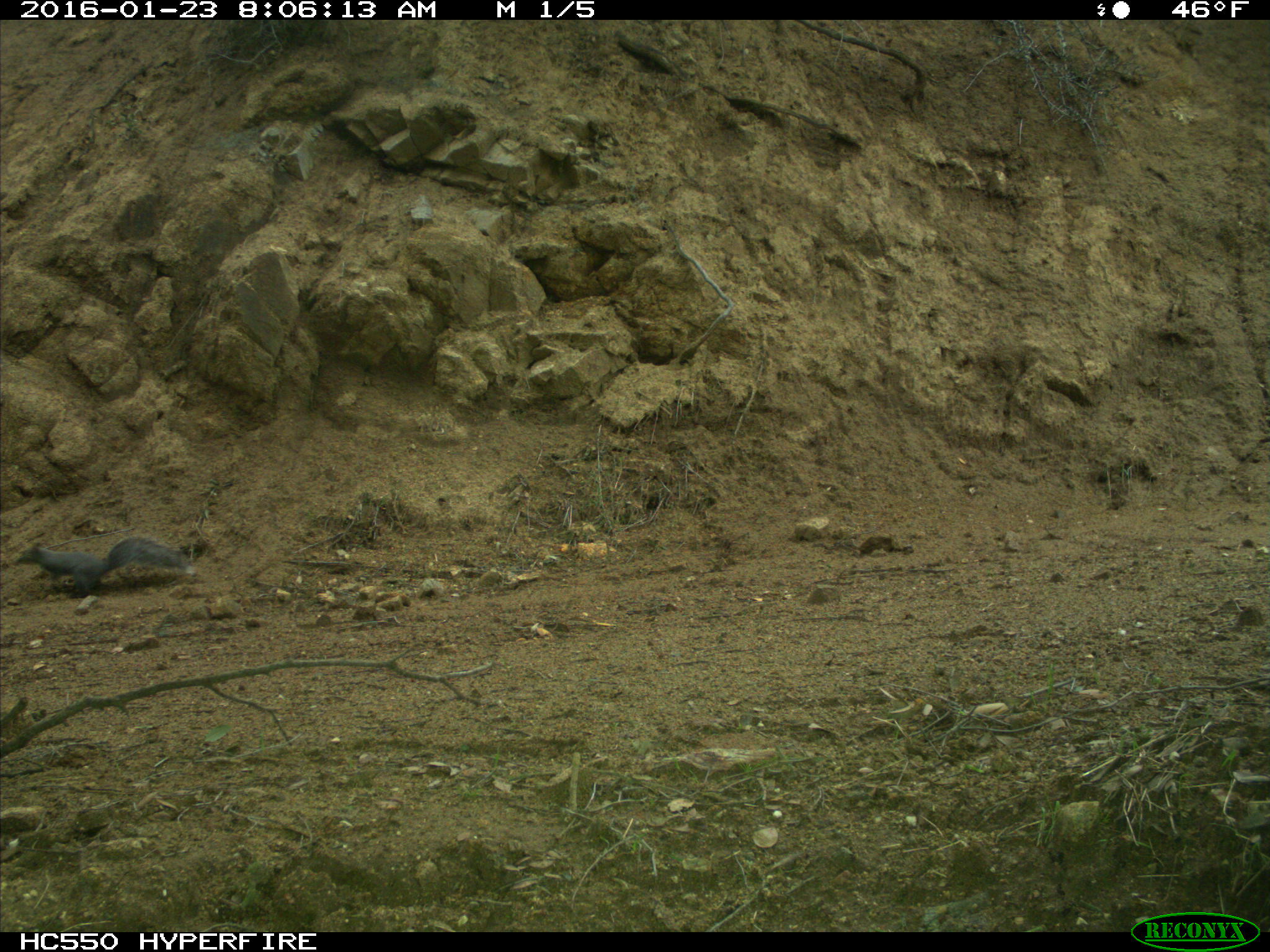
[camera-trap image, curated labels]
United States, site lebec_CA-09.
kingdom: Animalia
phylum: Chordata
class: Mammalia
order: Rodentia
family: Sciuridae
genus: Sciurus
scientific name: Sciurus carolinensis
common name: eastern gray squirrel